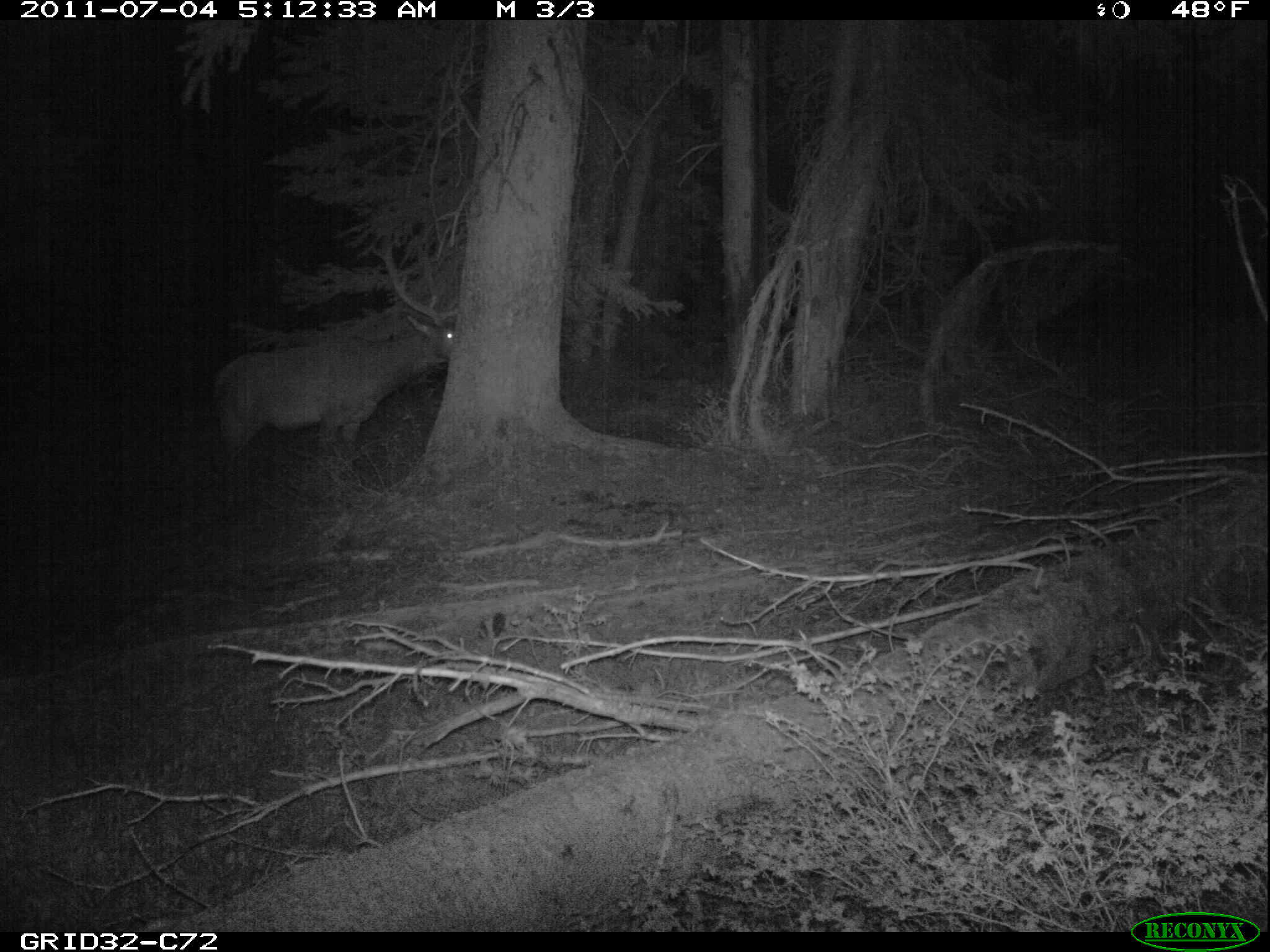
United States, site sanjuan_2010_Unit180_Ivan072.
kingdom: Animalia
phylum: Chordata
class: Mammalia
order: Artiodactyla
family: Cervidae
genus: Cervus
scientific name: Cervus elaphus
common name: red deer